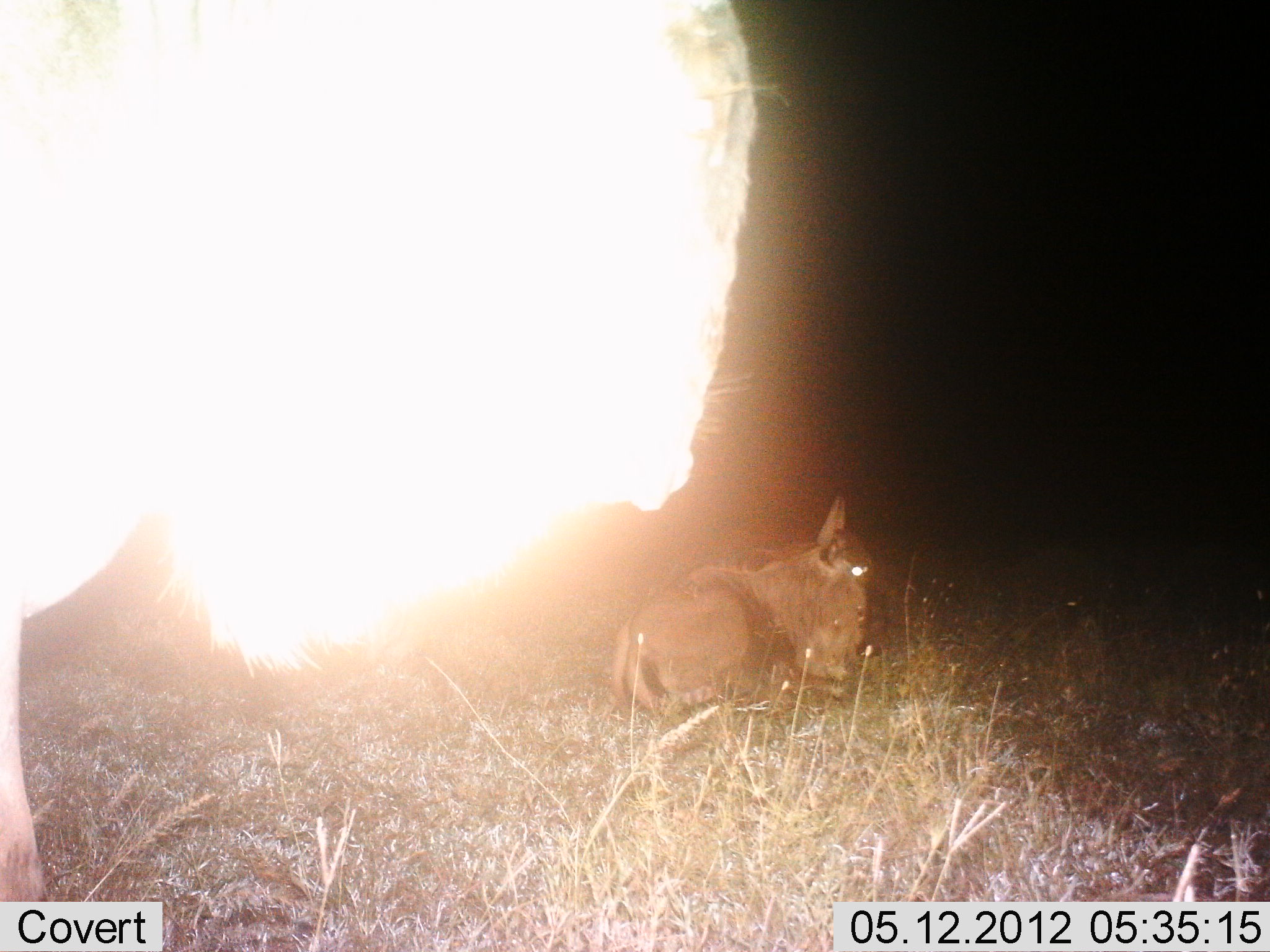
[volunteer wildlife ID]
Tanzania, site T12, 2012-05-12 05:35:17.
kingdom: Animalia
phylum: Chordata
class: Mammalia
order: Artiodactyla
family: Bovidae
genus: Connochaetes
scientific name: Connochaetes taurinus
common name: blue wildebeest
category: wildebeest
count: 2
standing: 90%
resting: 100%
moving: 0%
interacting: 0%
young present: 30%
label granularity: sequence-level